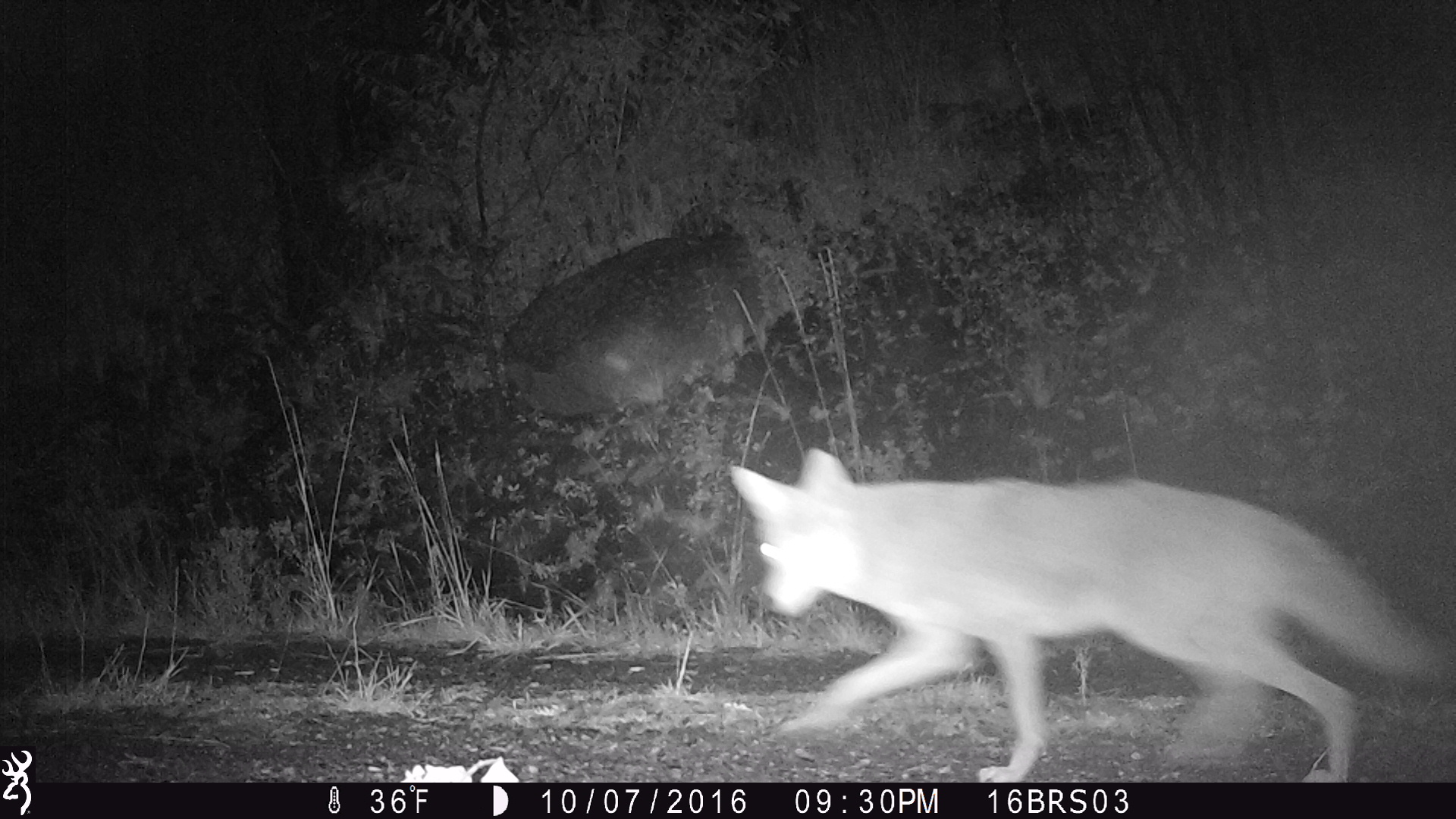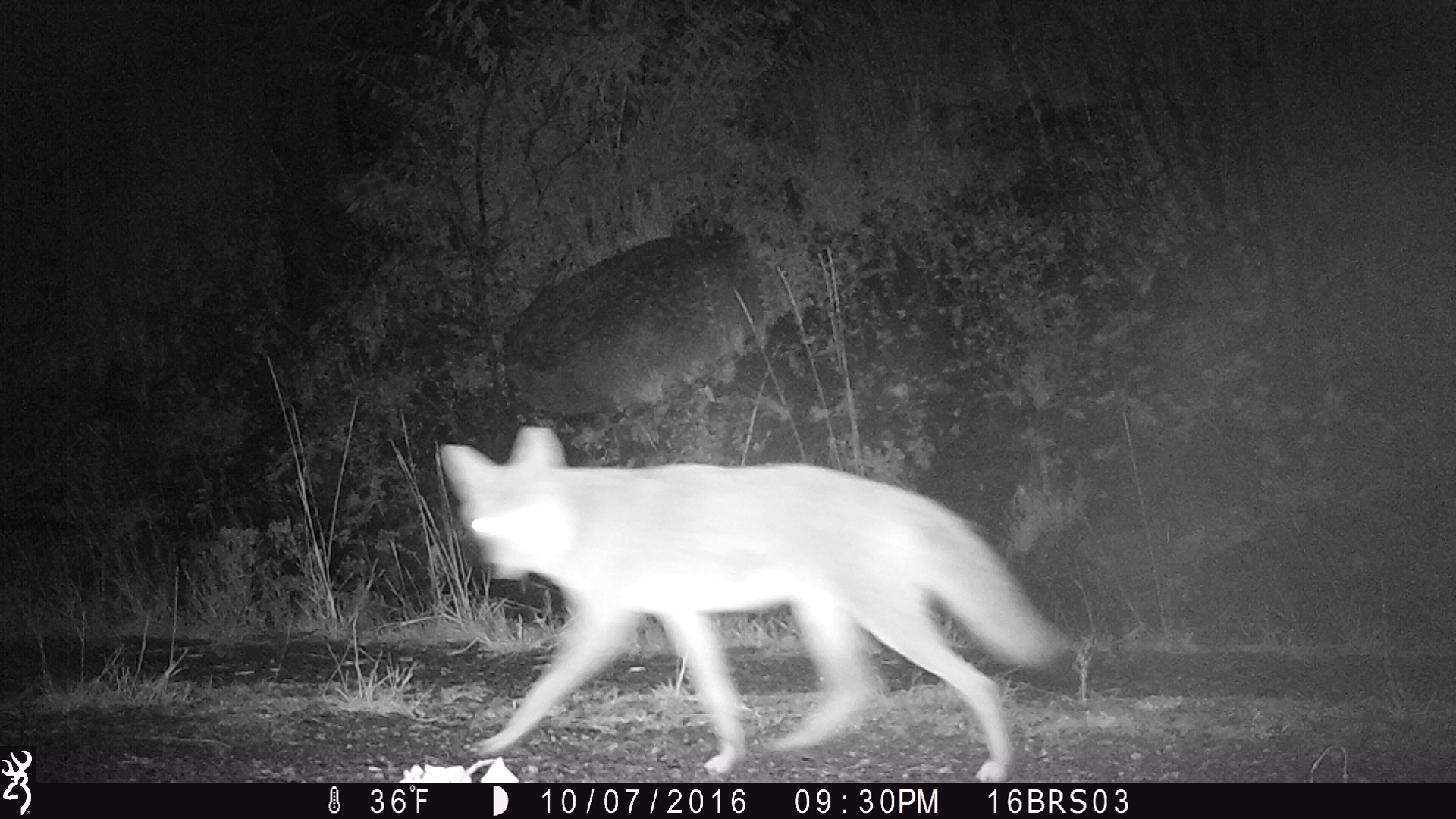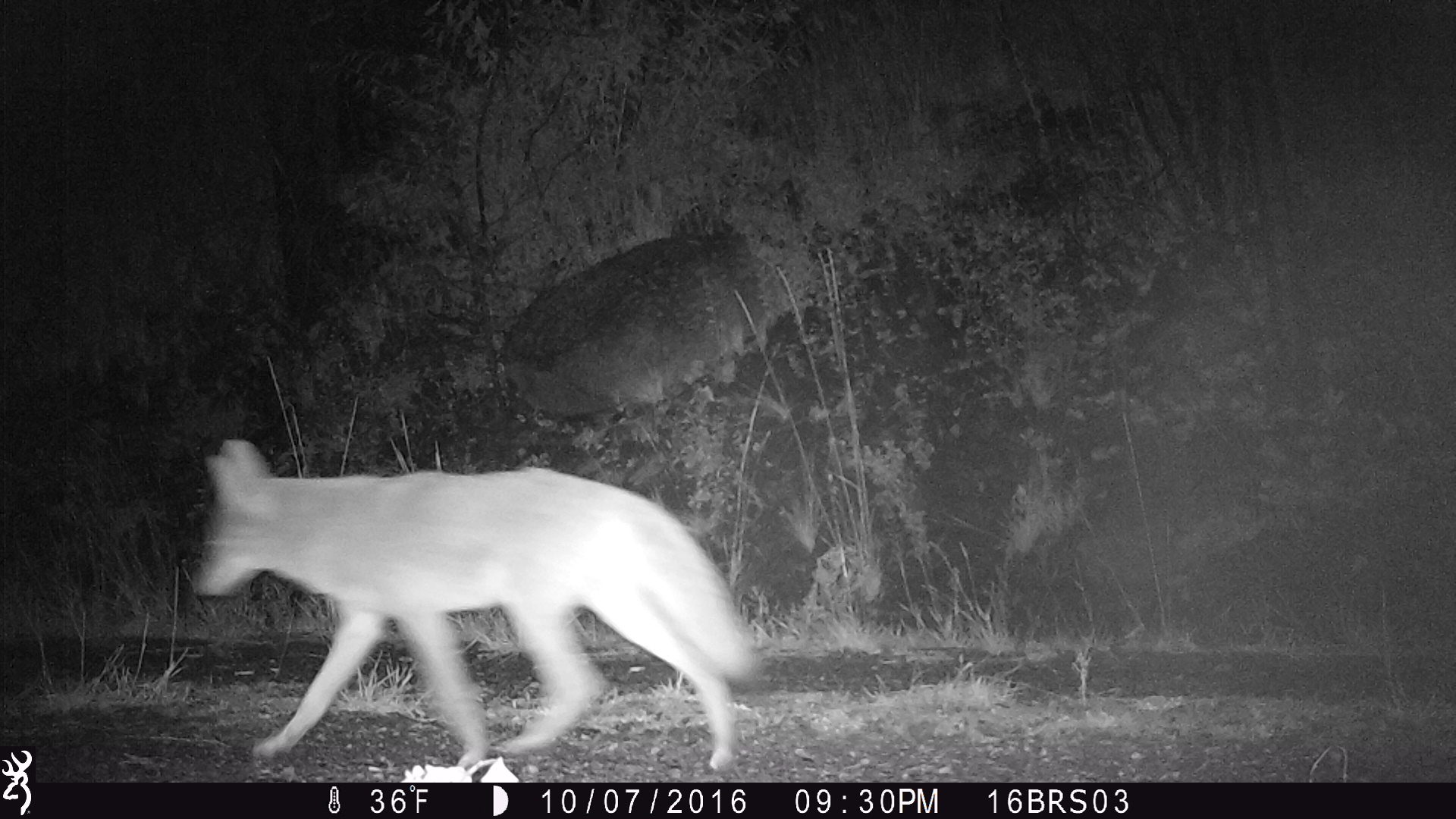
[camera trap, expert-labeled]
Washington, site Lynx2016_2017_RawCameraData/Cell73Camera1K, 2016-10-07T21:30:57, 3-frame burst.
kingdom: Animalia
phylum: Chordata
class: Mammalia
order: Carnivora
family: Canidae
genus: Canis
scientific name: Canis latrans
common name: coyote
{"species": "Canis latrans (coyote)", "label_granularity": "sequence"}